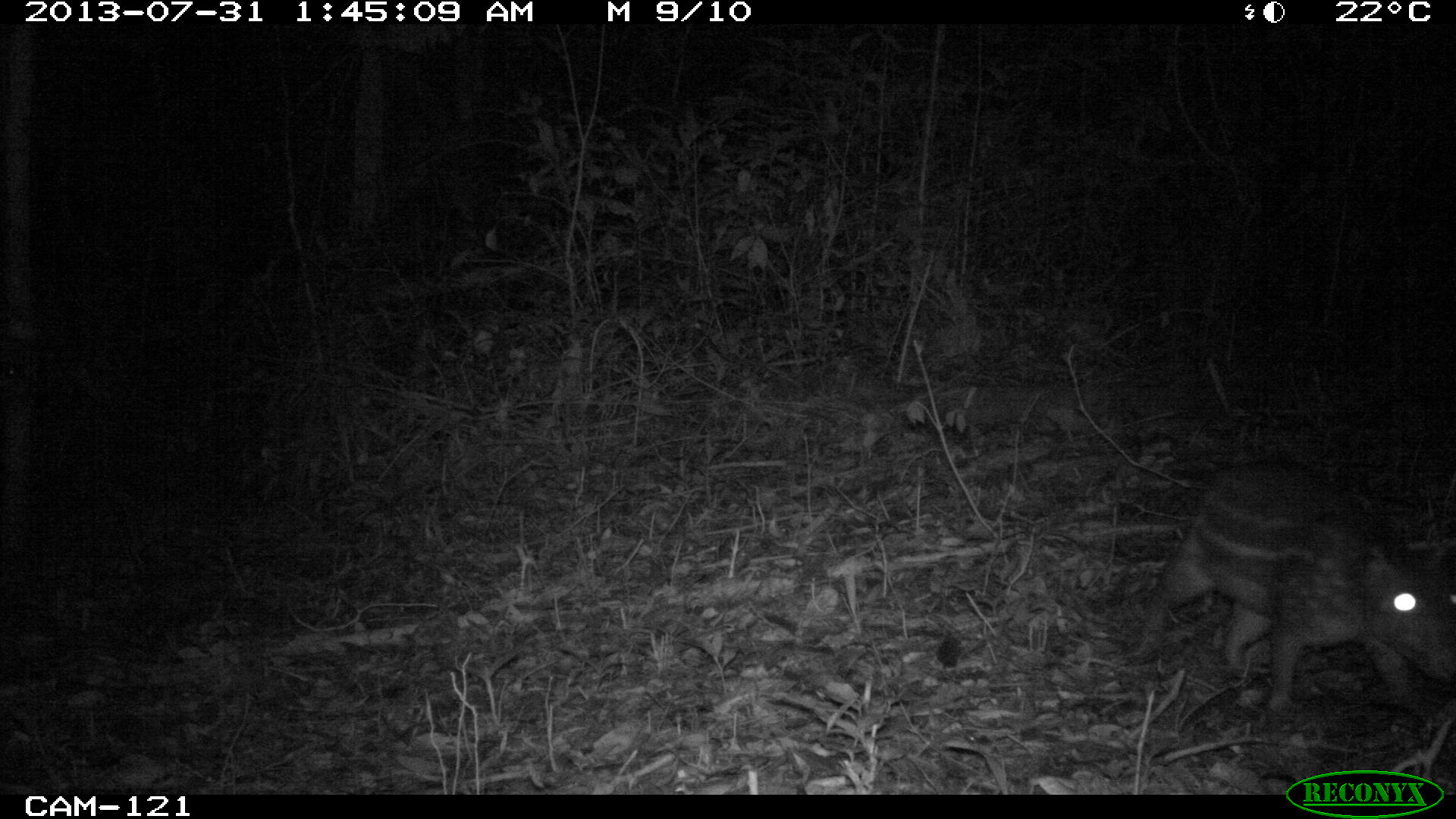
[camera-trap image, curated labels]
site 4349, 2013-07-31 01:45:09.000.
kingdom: Animalia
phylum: Chordata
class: Mammalia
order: Rodentia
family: Cuniculidae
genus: Cuniculus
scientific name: Cuniculus paca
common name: lowland paca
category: agouti paca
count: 1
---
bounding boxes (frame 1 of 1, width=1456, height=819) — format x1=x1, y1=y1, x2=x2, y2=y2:
agouti paca: x1=1124, y1=454, x2=1456, y2=716